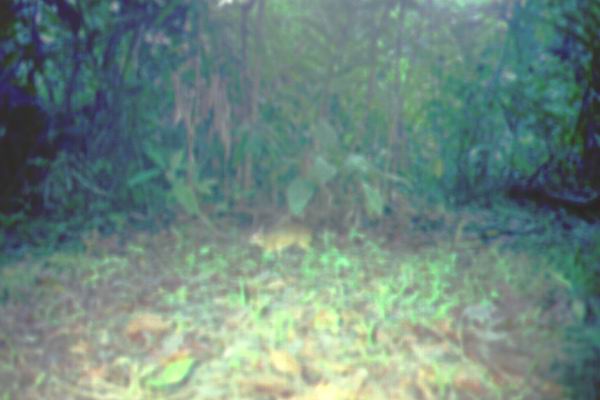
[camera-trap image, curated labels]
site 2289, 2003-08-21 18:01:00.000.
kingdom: Animalia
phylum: Chordata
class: Mammalia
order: Artiodactyla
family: Tragulidae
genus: Tragulus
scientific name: Tragulus javanicus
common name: javan chevrotain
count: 1